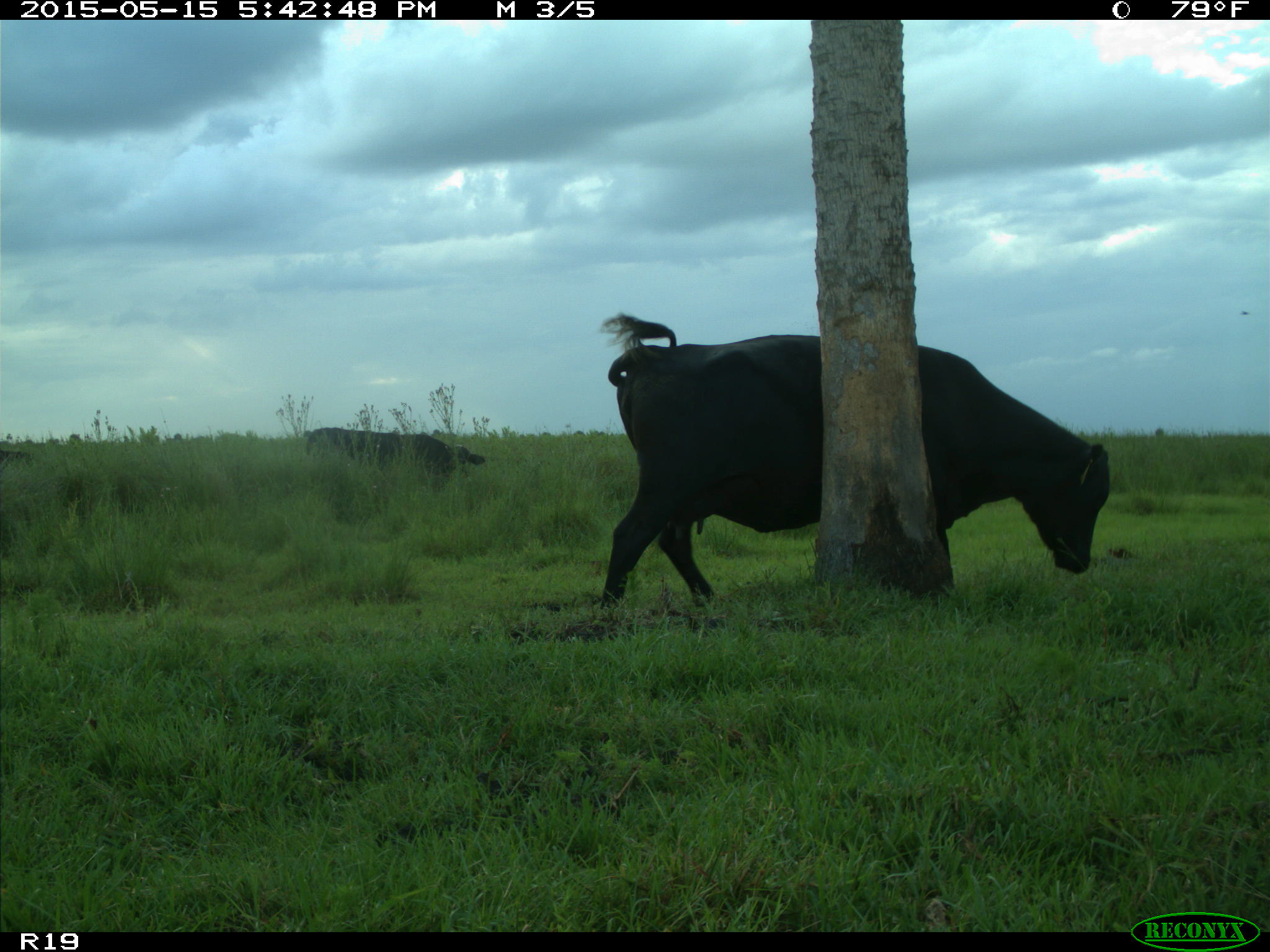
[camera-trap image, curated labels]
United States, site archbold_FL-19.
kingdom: Animalia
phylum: Chordata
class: Mammalia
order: Artiodactyla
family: Bovidae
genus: Bos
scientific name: Bos taurus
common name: domestic cow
Bos taurus (domestic cow).